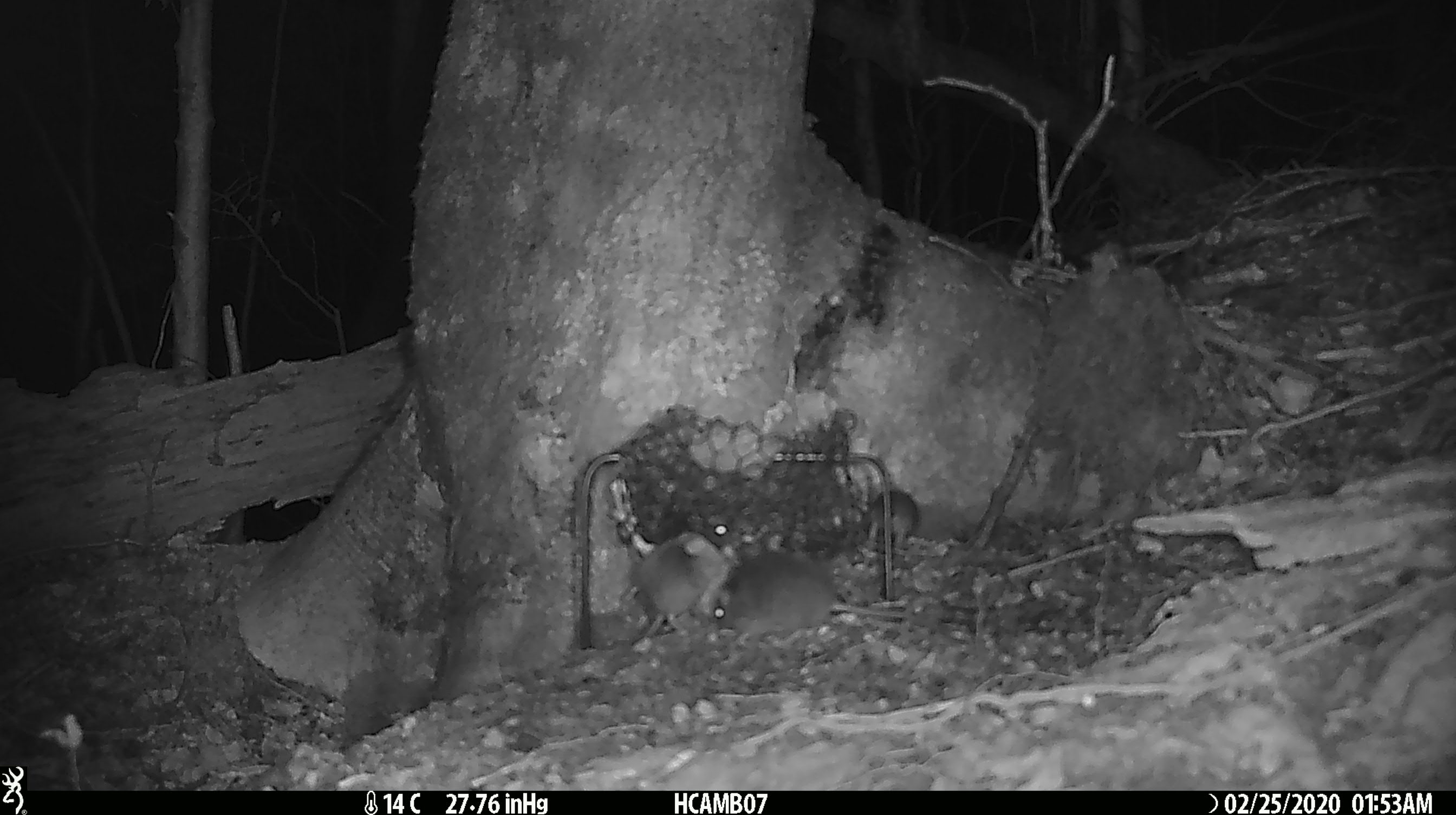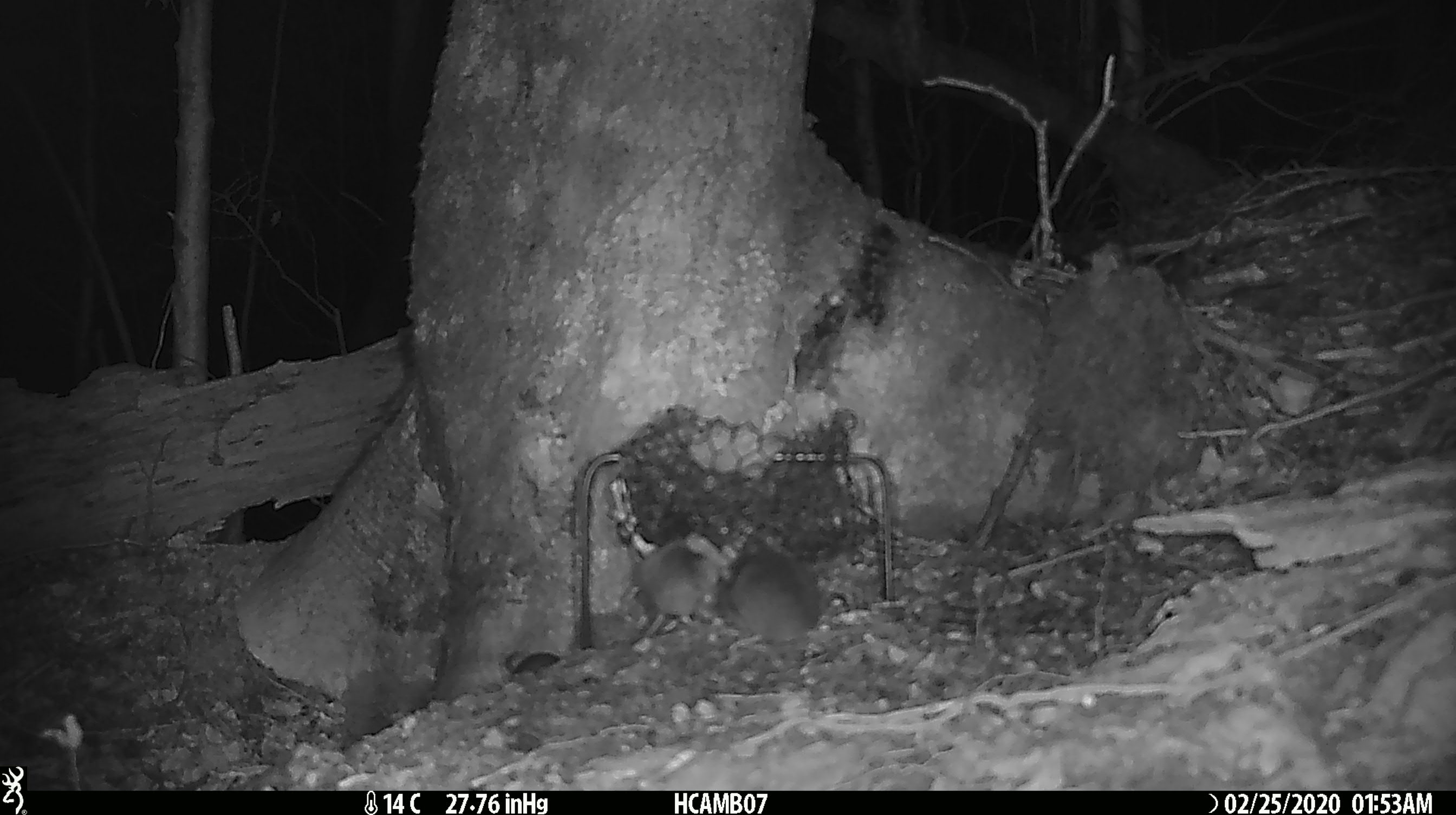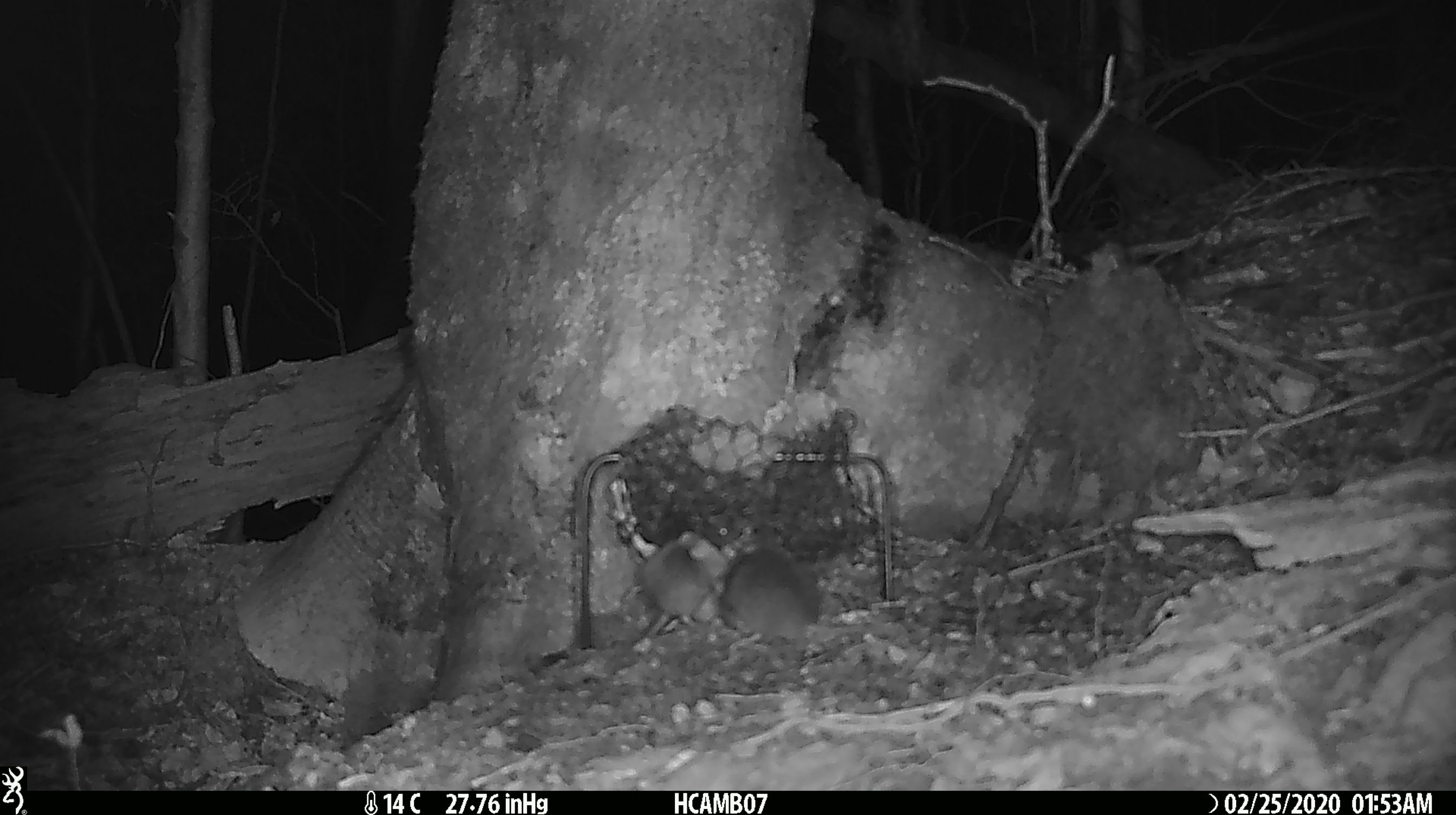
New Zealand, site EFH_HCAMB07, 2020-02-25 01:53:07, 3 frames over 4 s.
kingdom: Animalia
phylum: Chordata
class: Mammalia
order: Rodentia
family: Muridae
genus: Mus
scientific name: Mus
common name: mouse